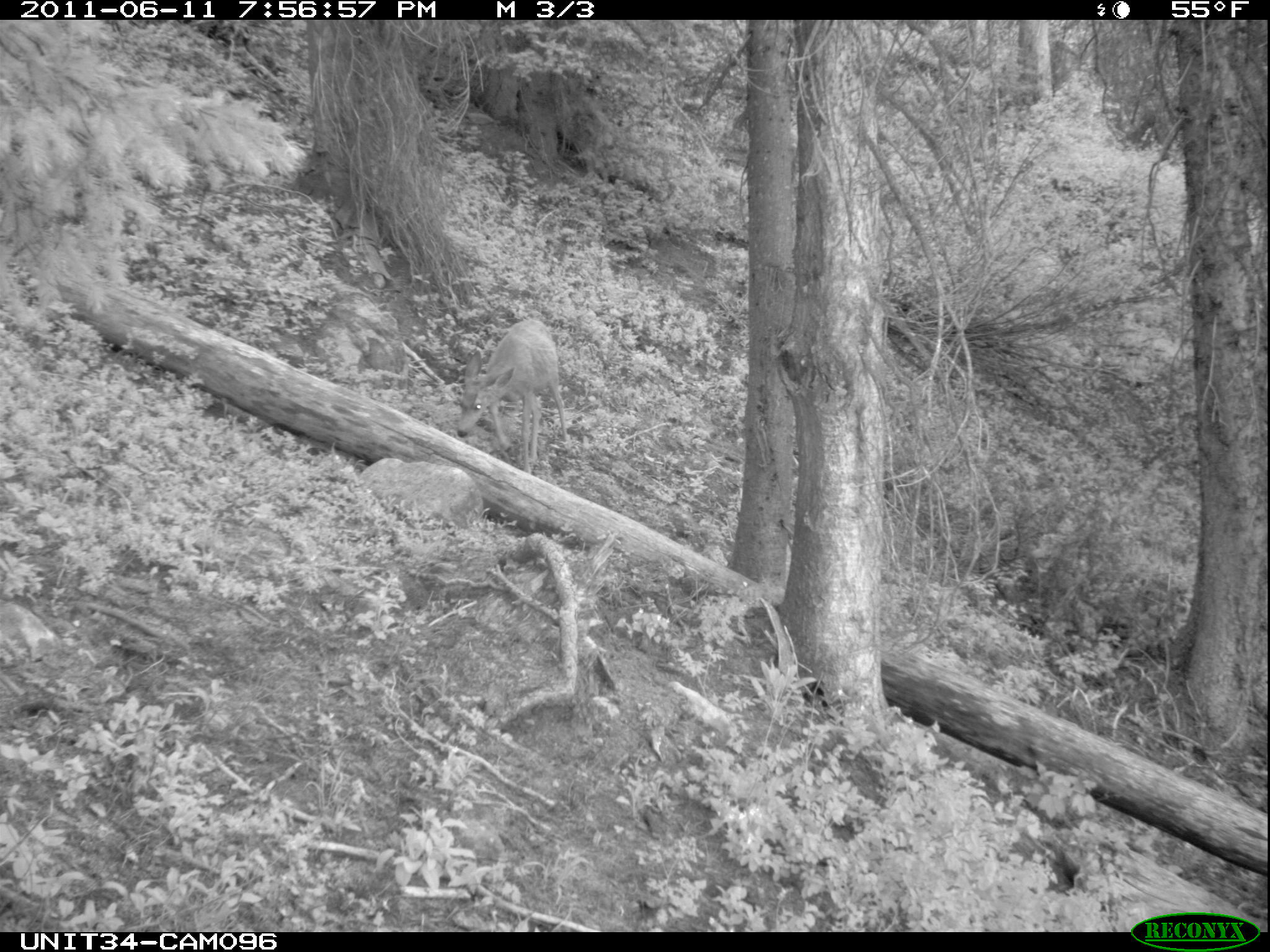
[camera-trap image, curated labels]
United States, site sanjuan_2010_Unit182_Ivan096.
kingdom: Animalia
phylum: Chordata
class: Mammalia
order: Artiodactyla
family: Cervidae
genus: Odocoileus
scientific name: Odocoileus hemionus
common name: mule deer